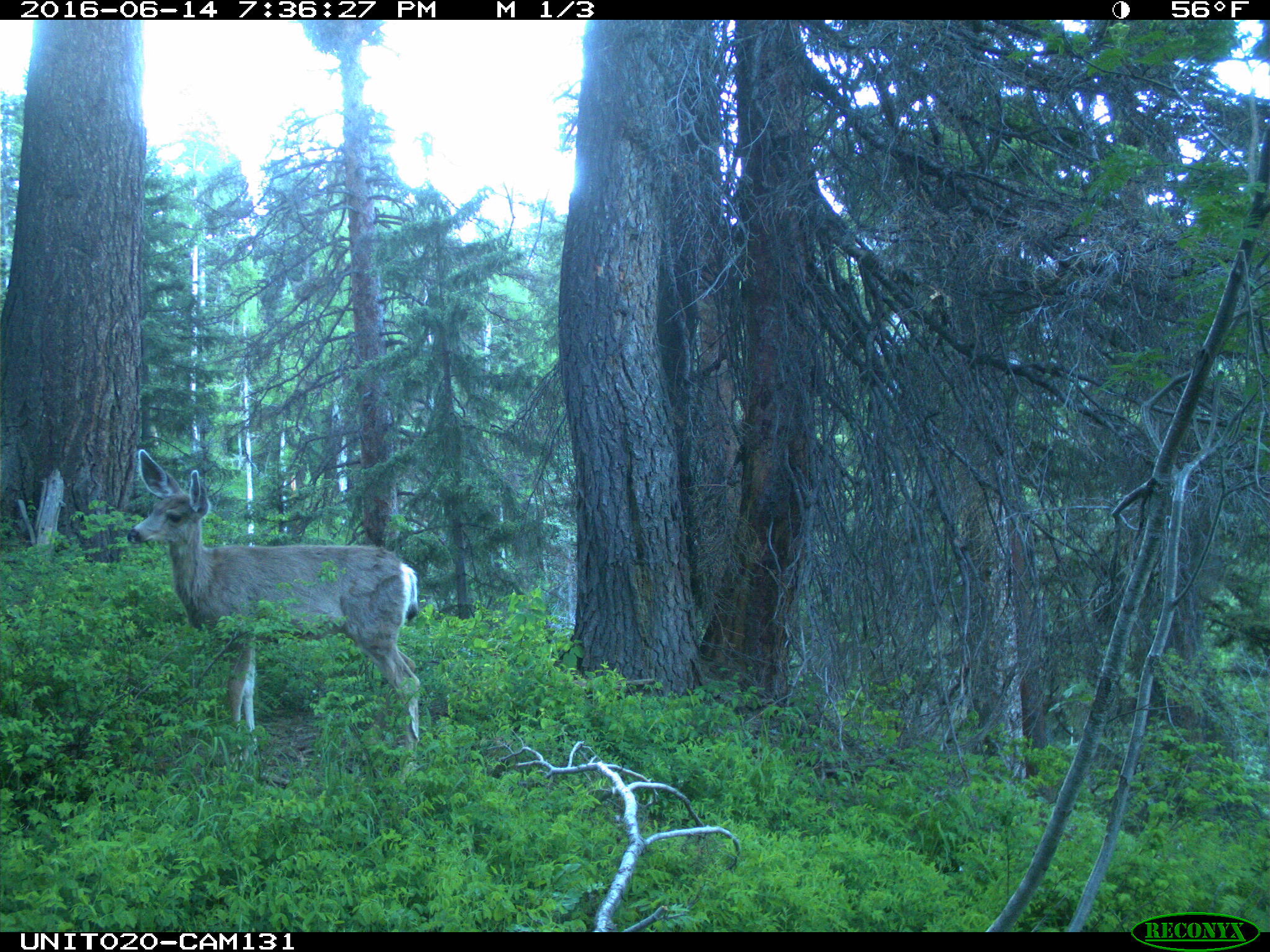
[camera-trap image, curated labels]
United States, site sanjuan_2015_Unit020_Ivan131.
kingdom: Animalia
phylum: Chordata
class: Mammalia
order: Artiodactyla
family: Cervidae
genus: Odocoileus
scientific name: Odocoileus hemionus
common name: mule deer